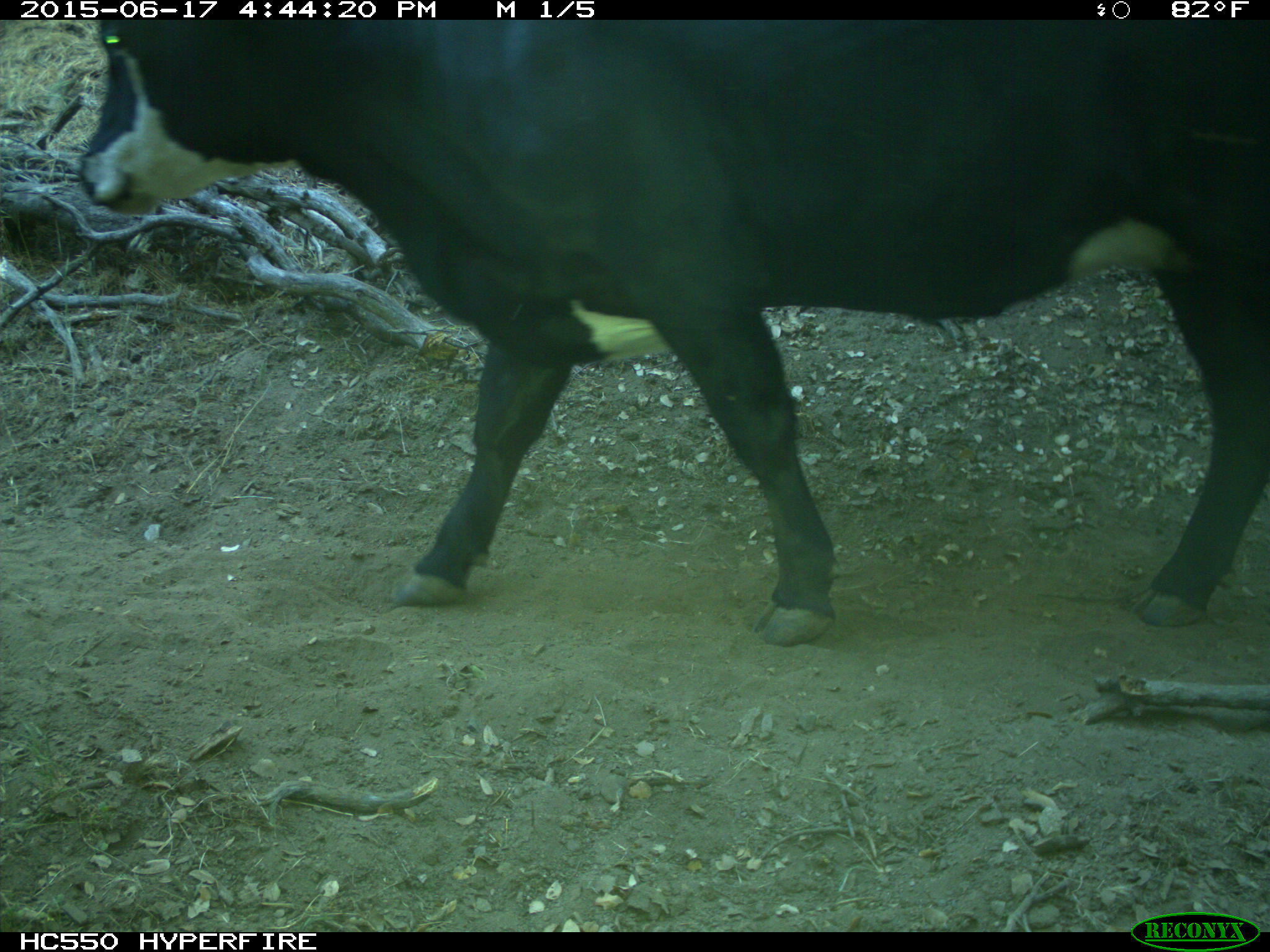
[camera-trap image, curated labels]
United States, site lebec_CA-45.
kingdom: Animalia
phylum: Chordata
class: Mammalia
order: Artiodactyla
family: Bovidae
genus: Bos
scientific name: Bos taurus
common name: domestic cow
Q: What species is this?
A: Bos taurus (domestic cow).